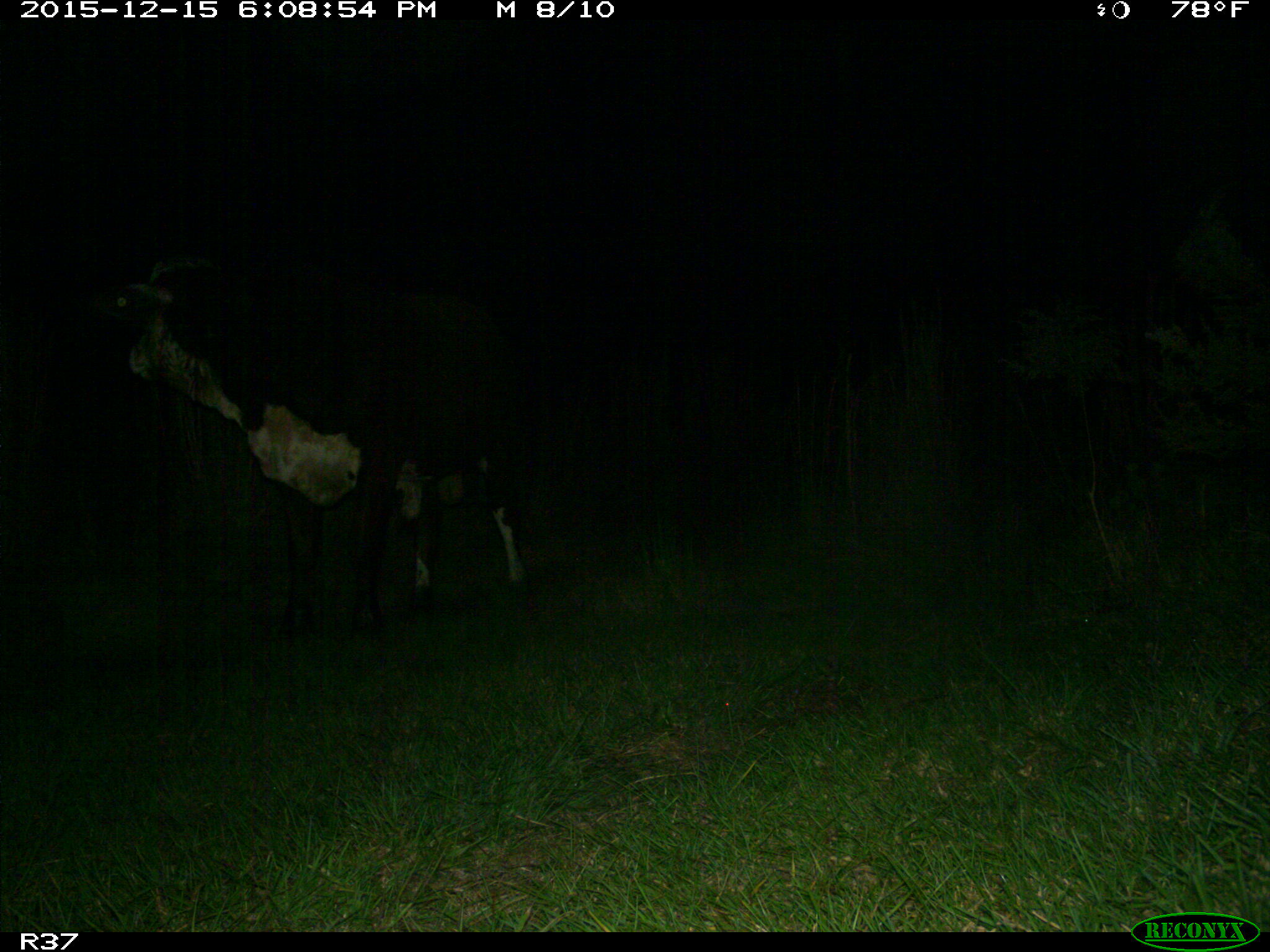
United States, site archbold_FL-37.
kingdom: Animalia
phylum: Chordata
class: Mammalia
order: Artiodactyla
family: Bovidae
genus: Bos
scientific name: Bos taurus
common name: domestic cow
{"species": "Bos taurus (domestic cow)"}